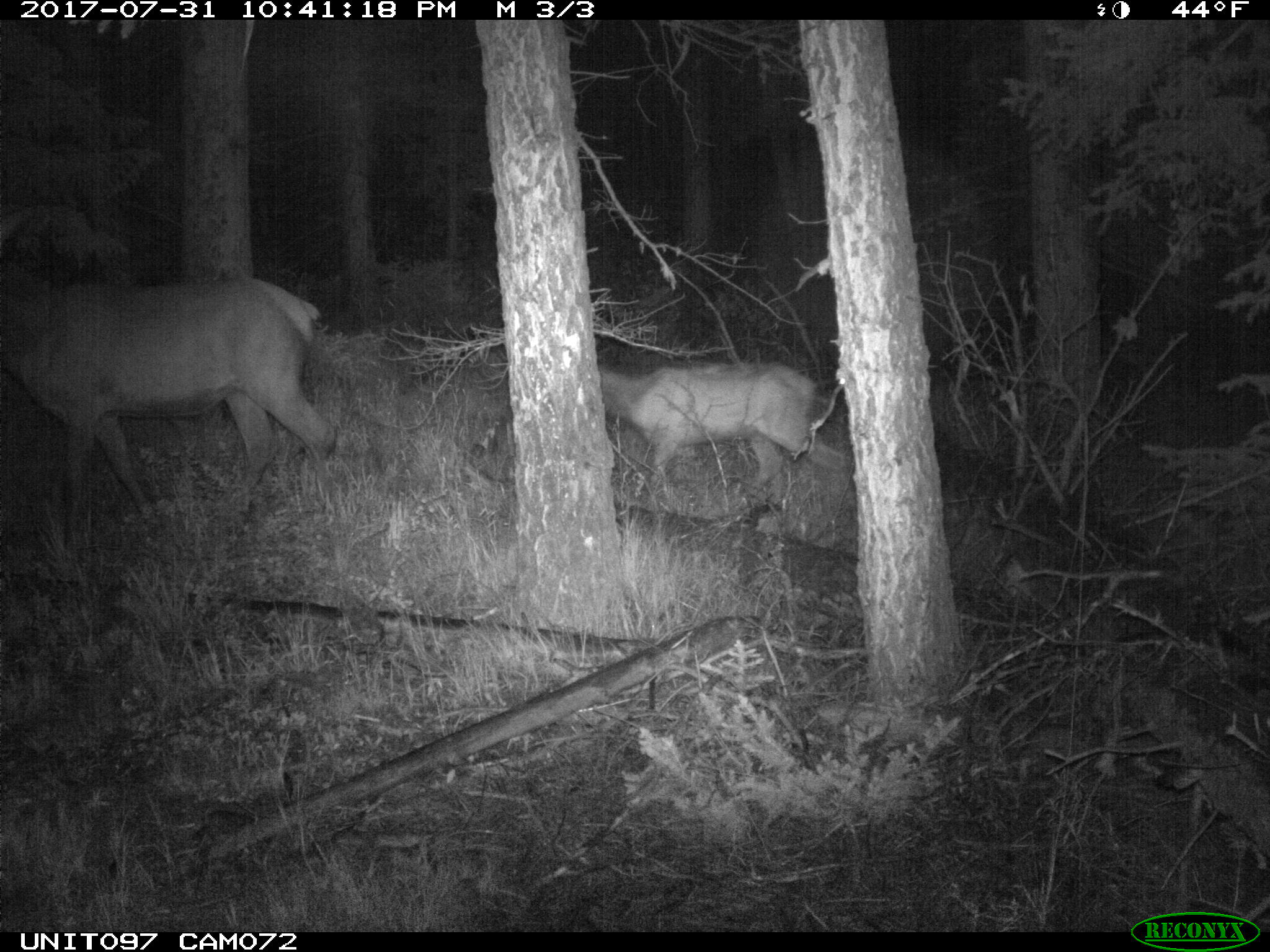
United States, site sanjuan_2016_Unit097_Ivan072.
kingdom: Animalia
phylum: Chordata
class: Mammalia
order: Artiodactyla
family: Cervidae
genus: Cervus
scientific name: Cervus elaphus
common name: red deer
Cervus elaphus (red deer).